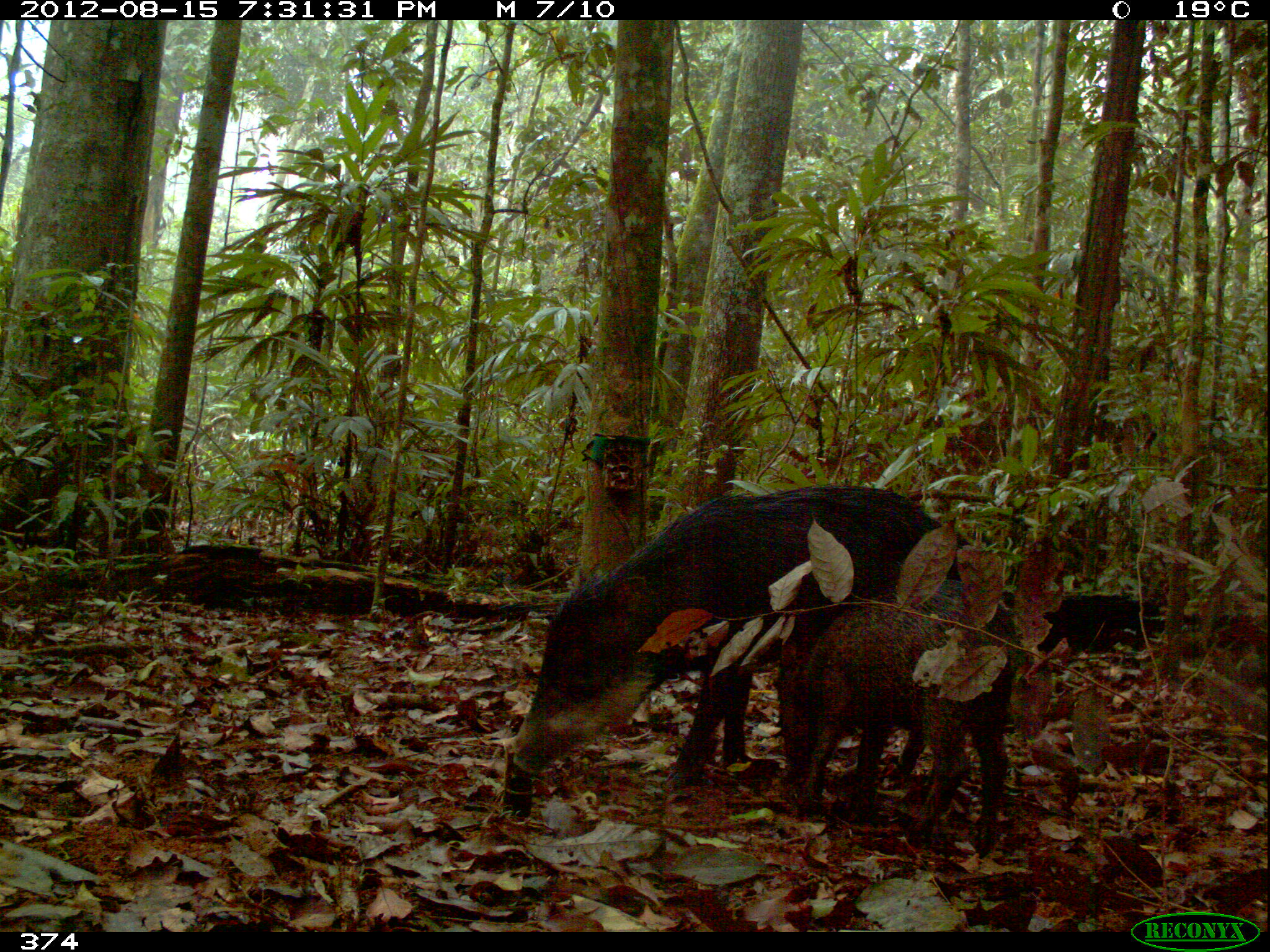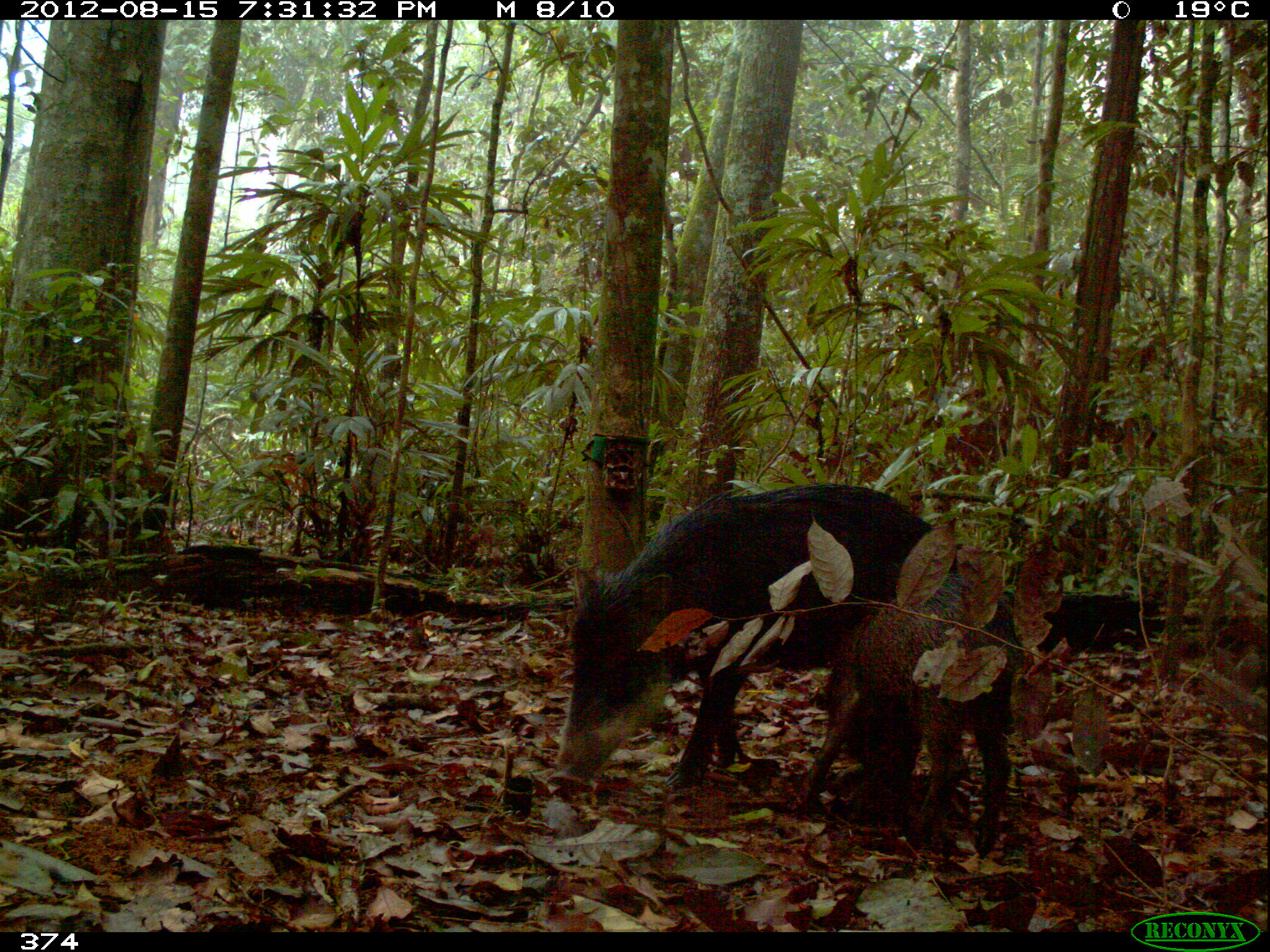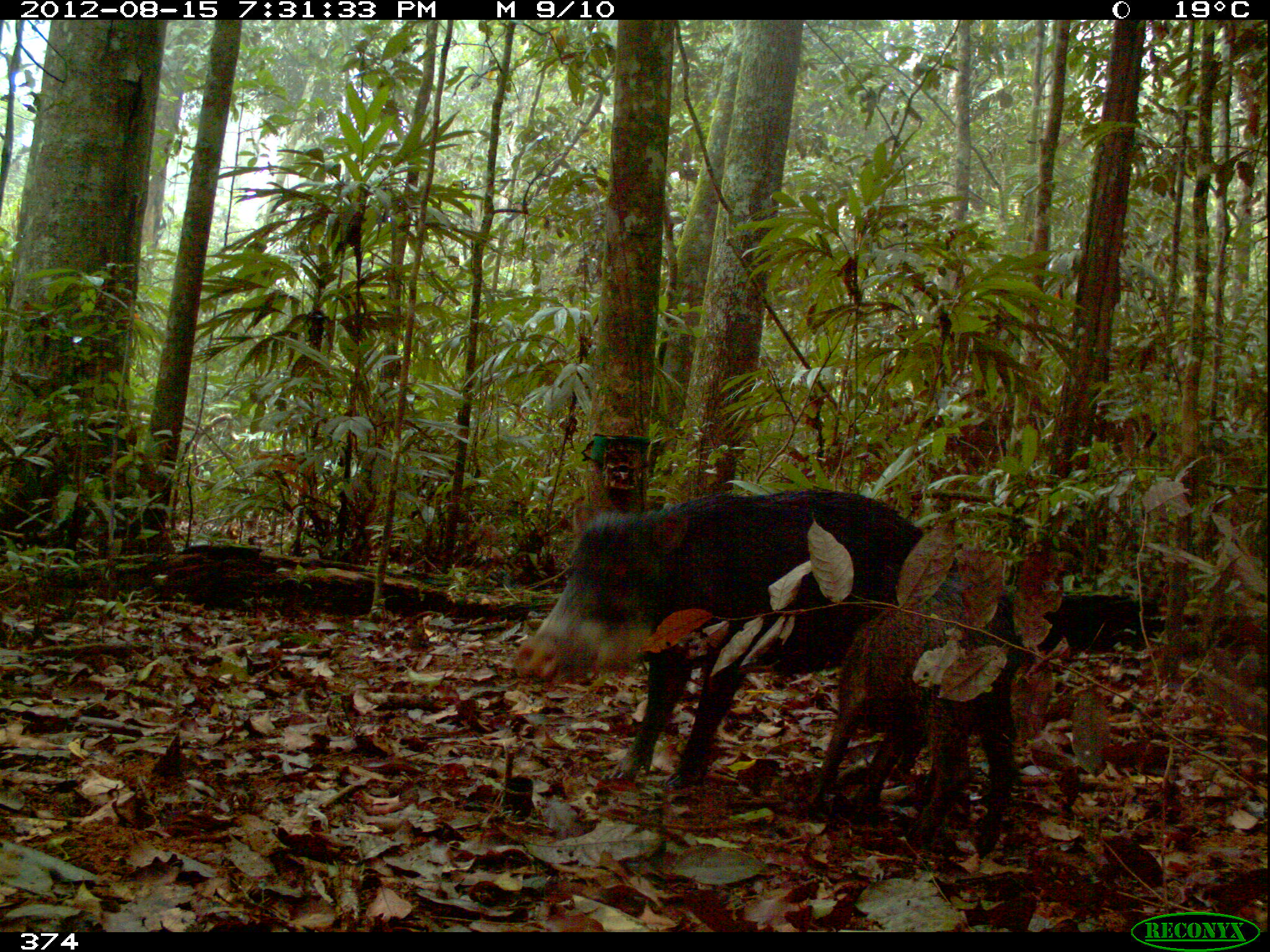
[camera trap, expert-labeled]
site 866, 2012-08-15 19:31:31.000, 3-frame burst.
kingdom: Animalia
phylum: Chordata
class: Mammalia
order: Artiodactyla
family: Tayassuidae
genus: Tayassu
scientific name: Tayassu pecari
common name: white-lipped peccary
Tayassu pecari (white-lipped peccary).